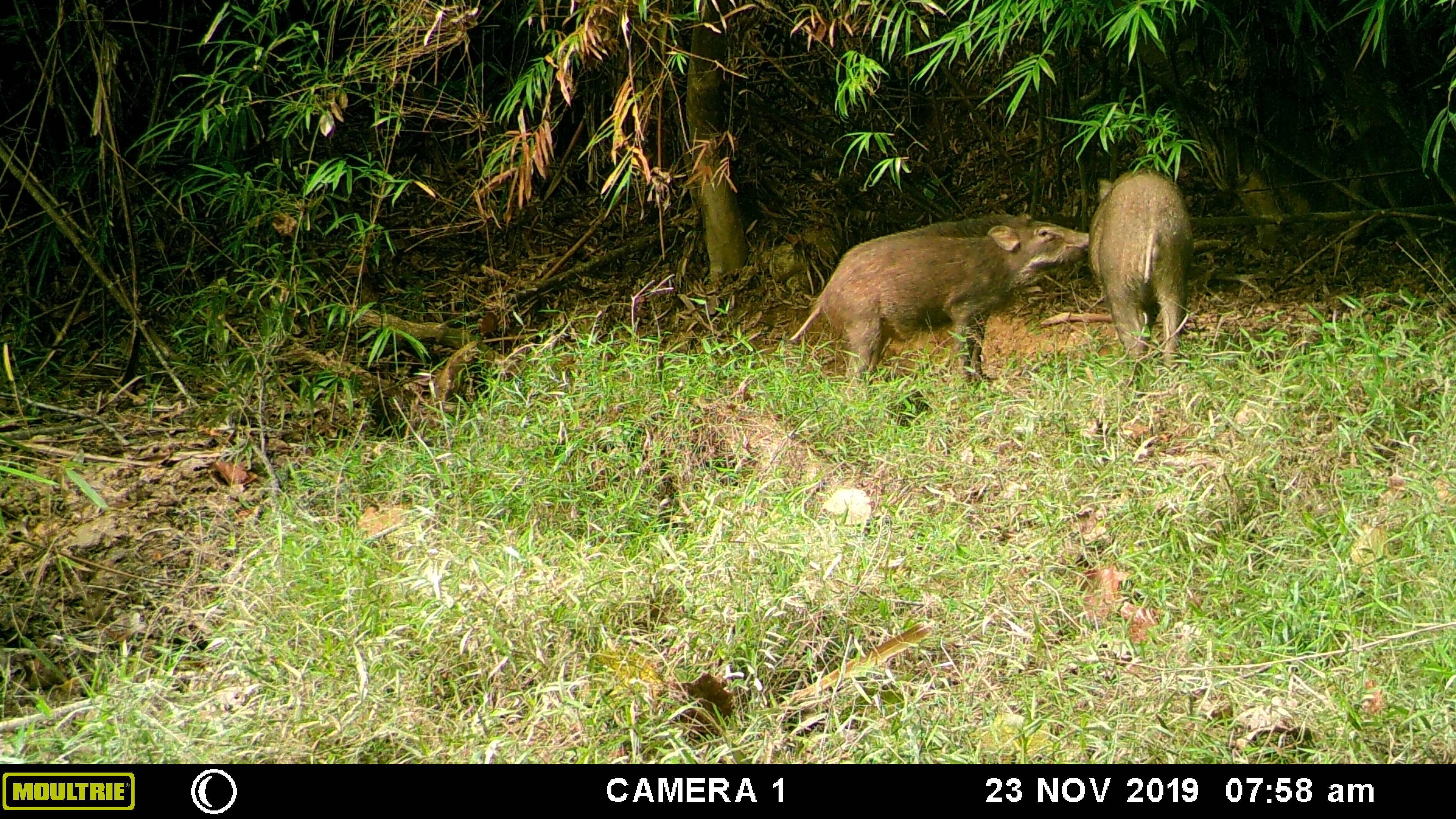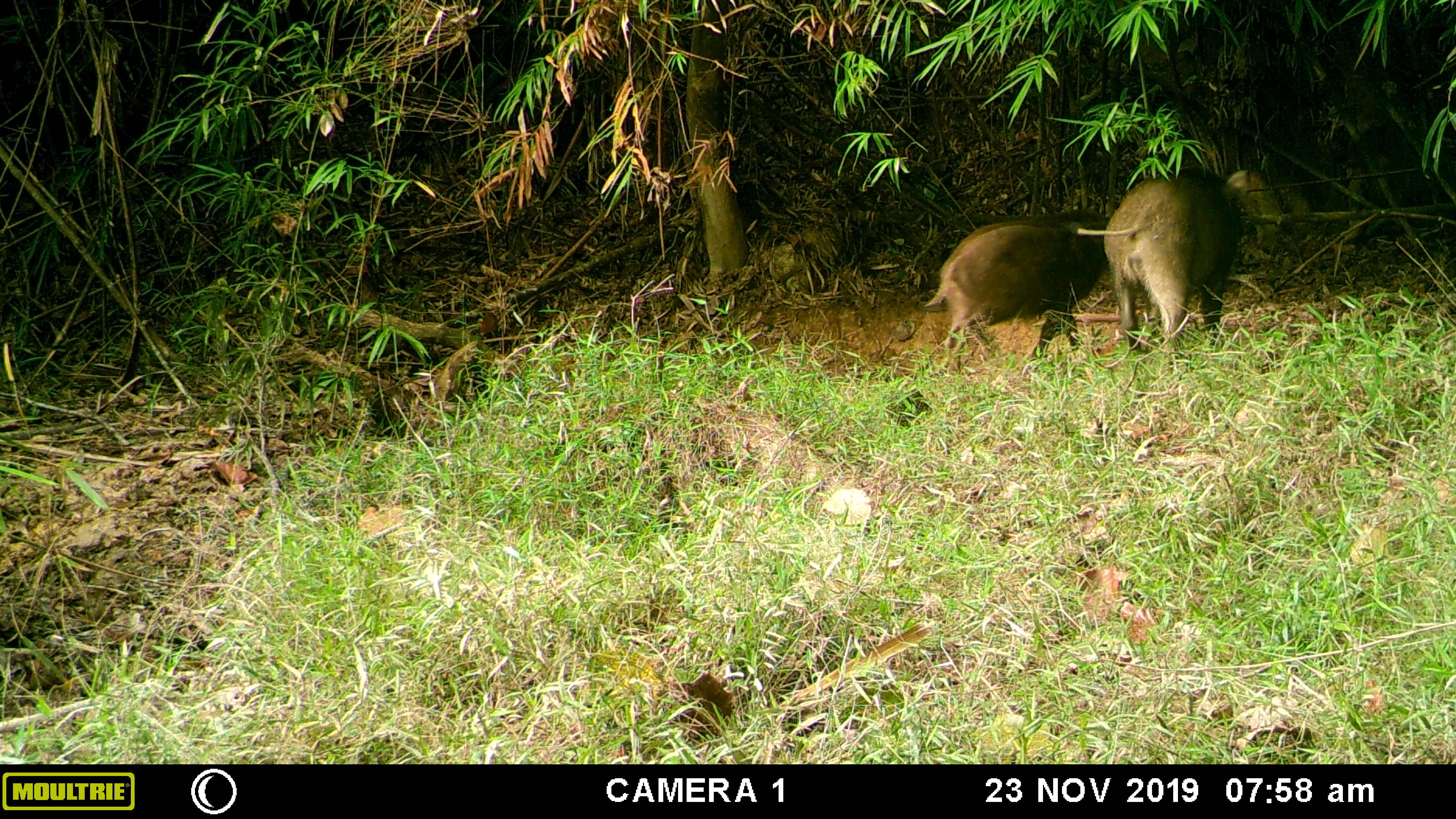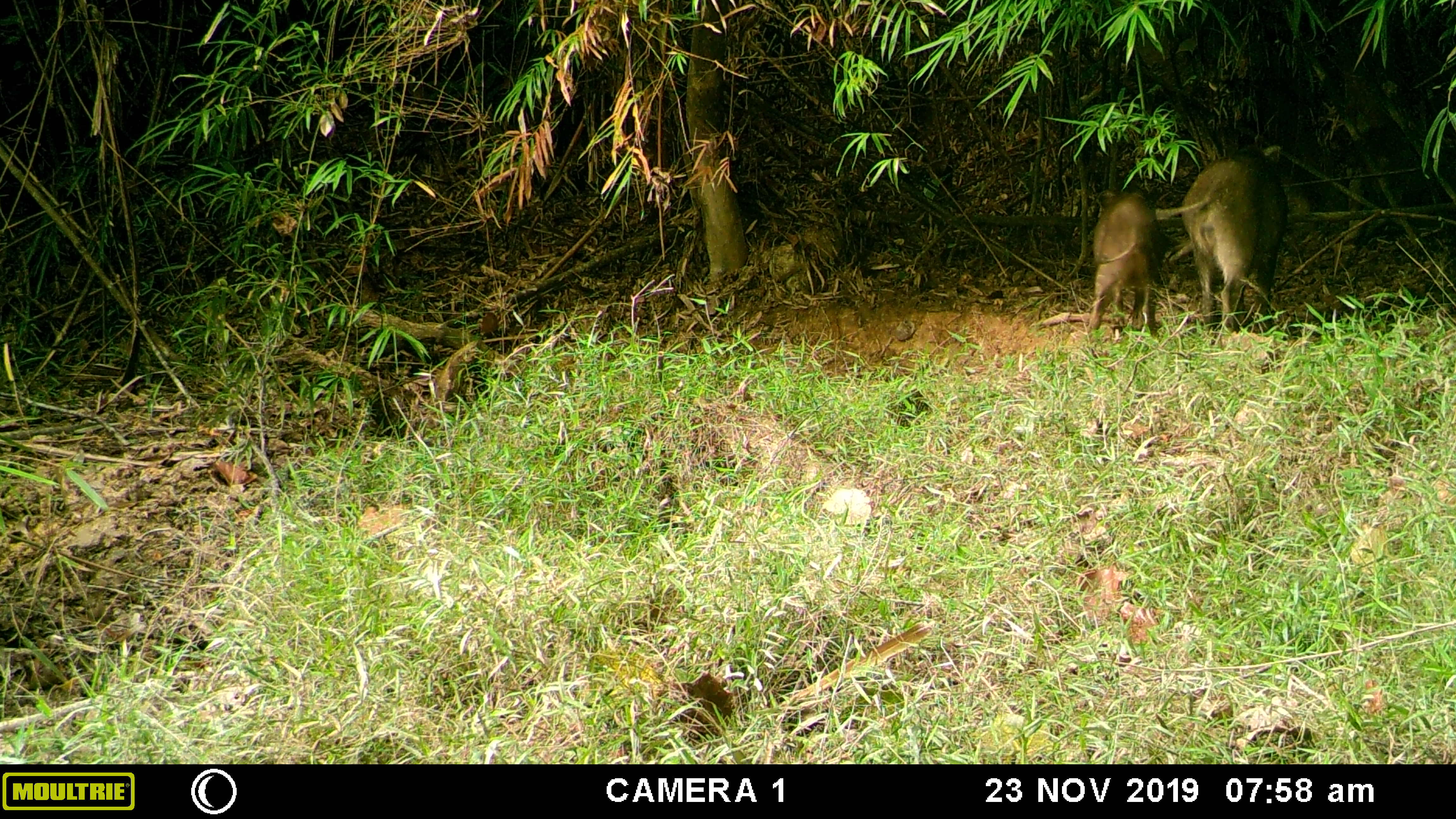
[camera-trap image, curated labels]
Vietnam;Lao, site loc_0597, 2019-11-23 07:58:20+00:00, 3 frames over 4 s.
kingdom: Animalia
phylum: Chordata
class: Mammalia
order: Artiodactyla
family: Suidae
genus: Sus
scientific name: Sus scrofa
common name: eurasian wild pig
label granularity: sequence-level